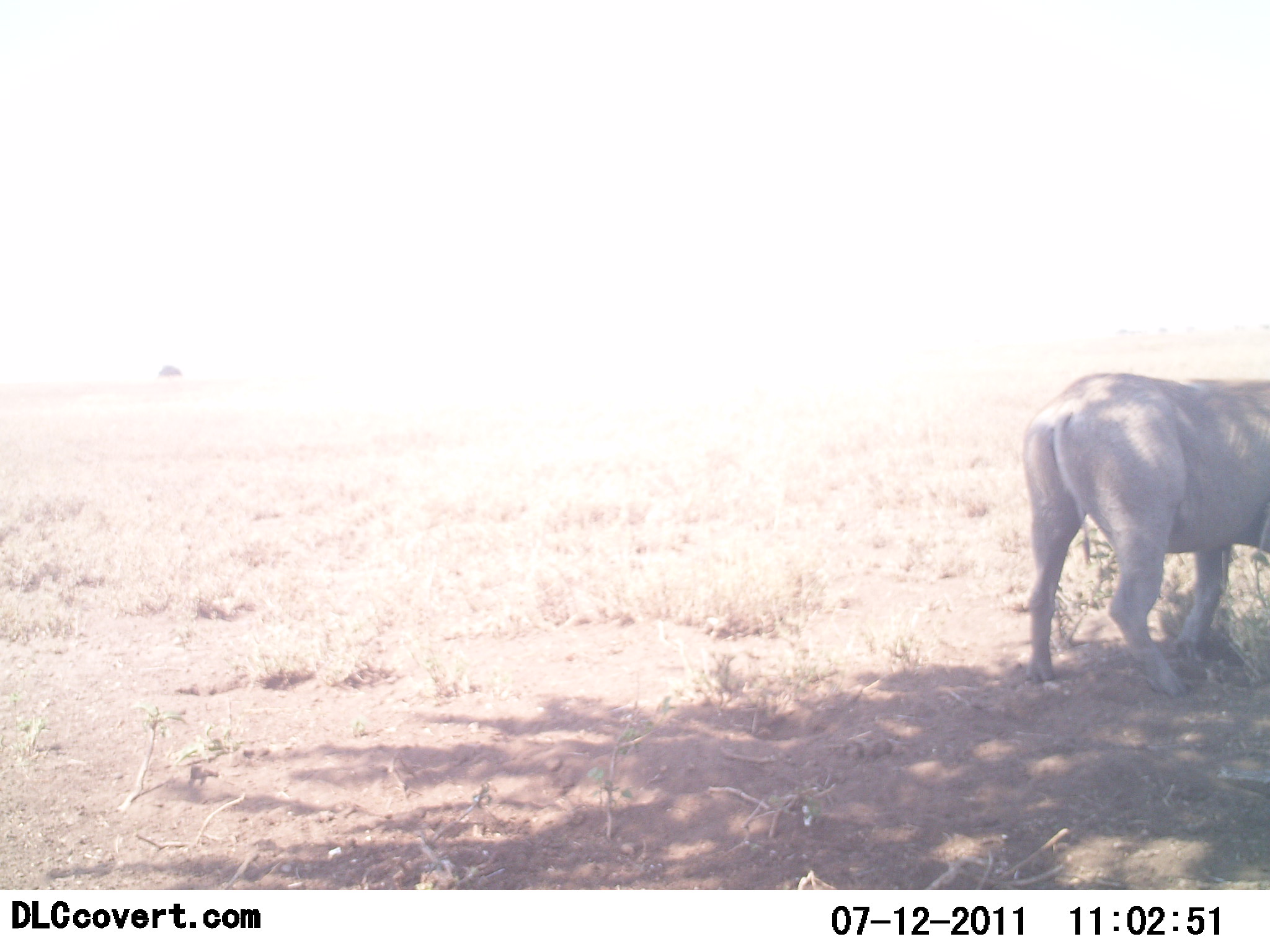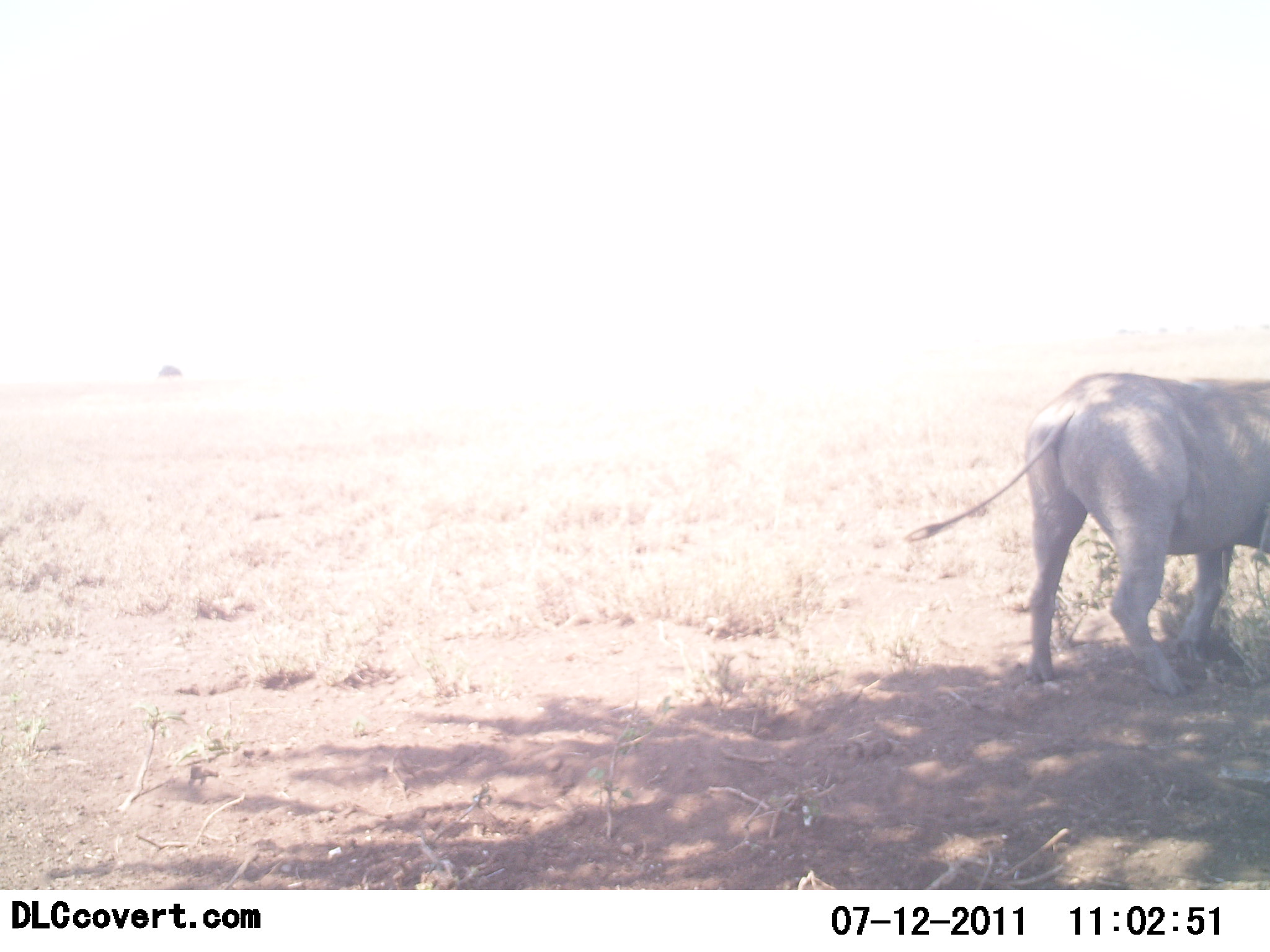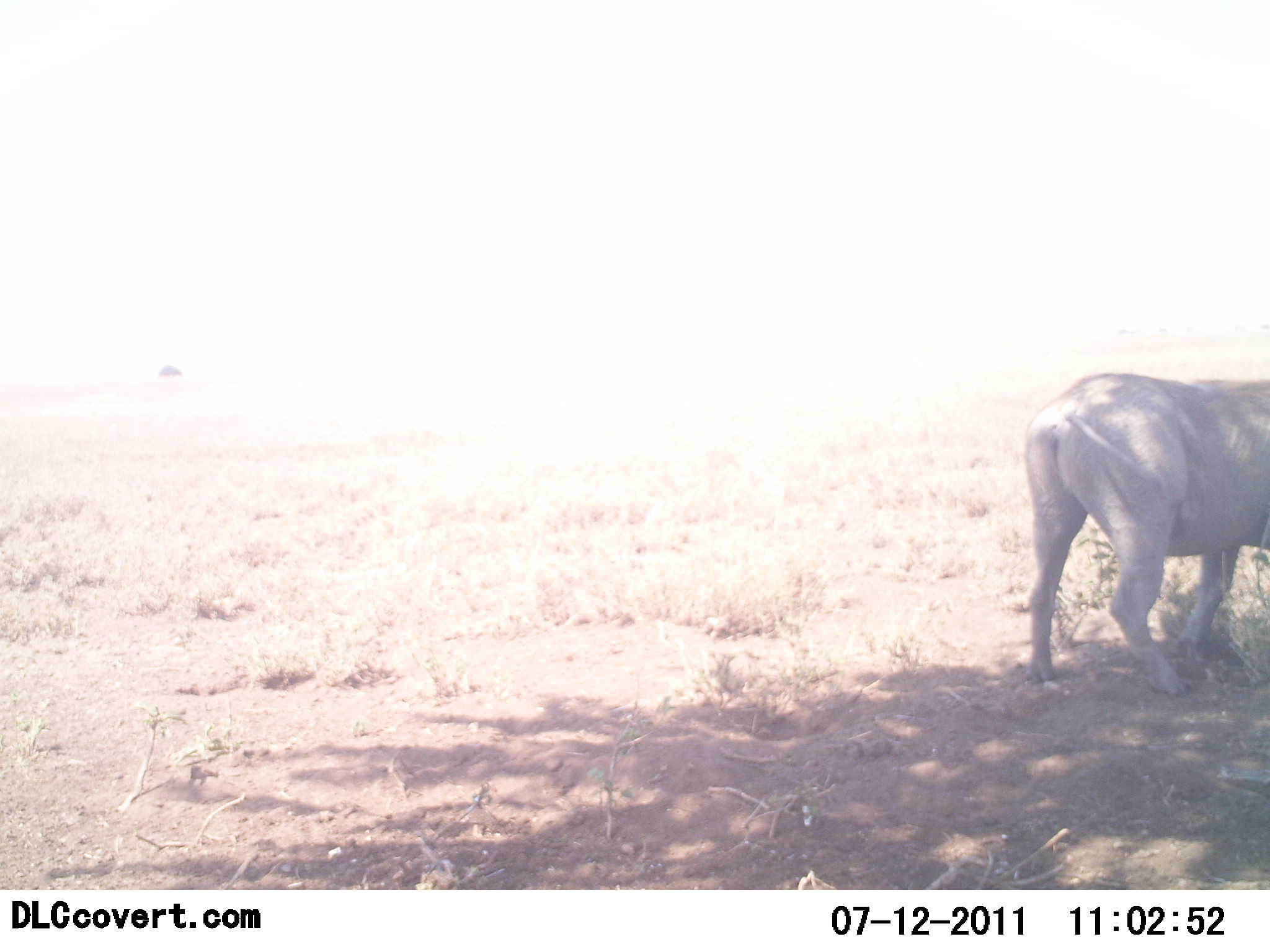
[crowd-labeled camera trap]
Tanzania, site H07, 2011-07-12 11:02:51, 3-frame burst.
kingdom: Animalia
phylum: Chordata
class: Mammalia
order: Artiodactyla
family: Suidae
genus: Phacochoerus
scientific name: Phacochoerus africanus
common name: warthog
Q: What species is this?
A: Warthog (Phacochoerus africanus).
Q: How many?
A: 1.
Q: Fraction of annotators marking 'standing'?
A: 75%.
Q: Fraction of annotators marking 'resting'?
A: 0%.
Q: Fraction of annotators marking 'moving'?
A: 25%.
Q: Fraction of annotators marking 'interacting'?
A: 0%.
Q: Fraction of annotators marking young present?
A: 0%.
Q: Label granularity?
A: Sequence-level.